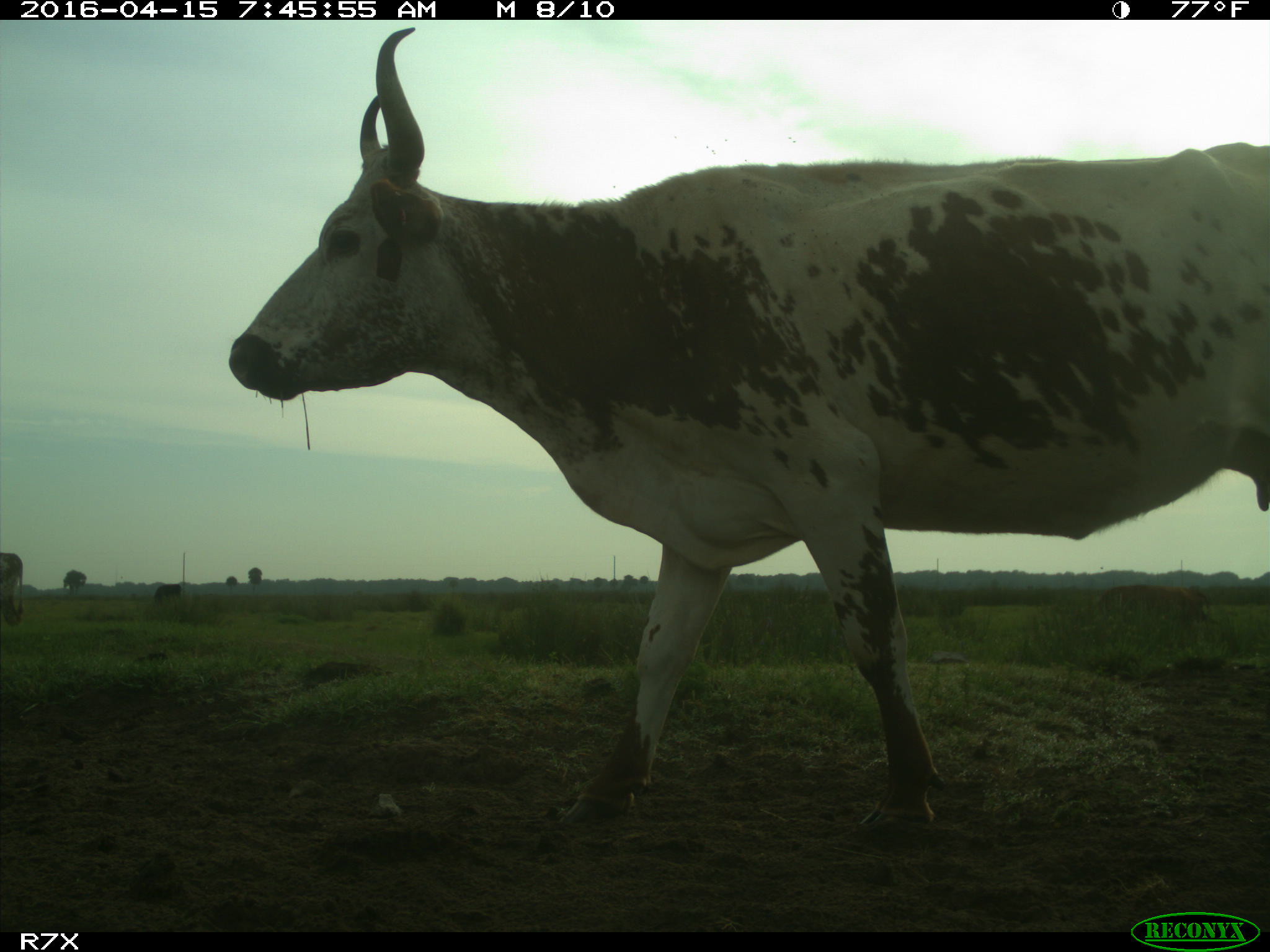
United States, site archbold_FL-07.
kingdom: Animalia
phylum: Chordata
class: Mammalia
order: Artiodactyla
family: Bovidae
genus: Bos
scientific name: Bos taurus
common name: domestic cow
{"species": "Bos taurus (domestic cow)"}